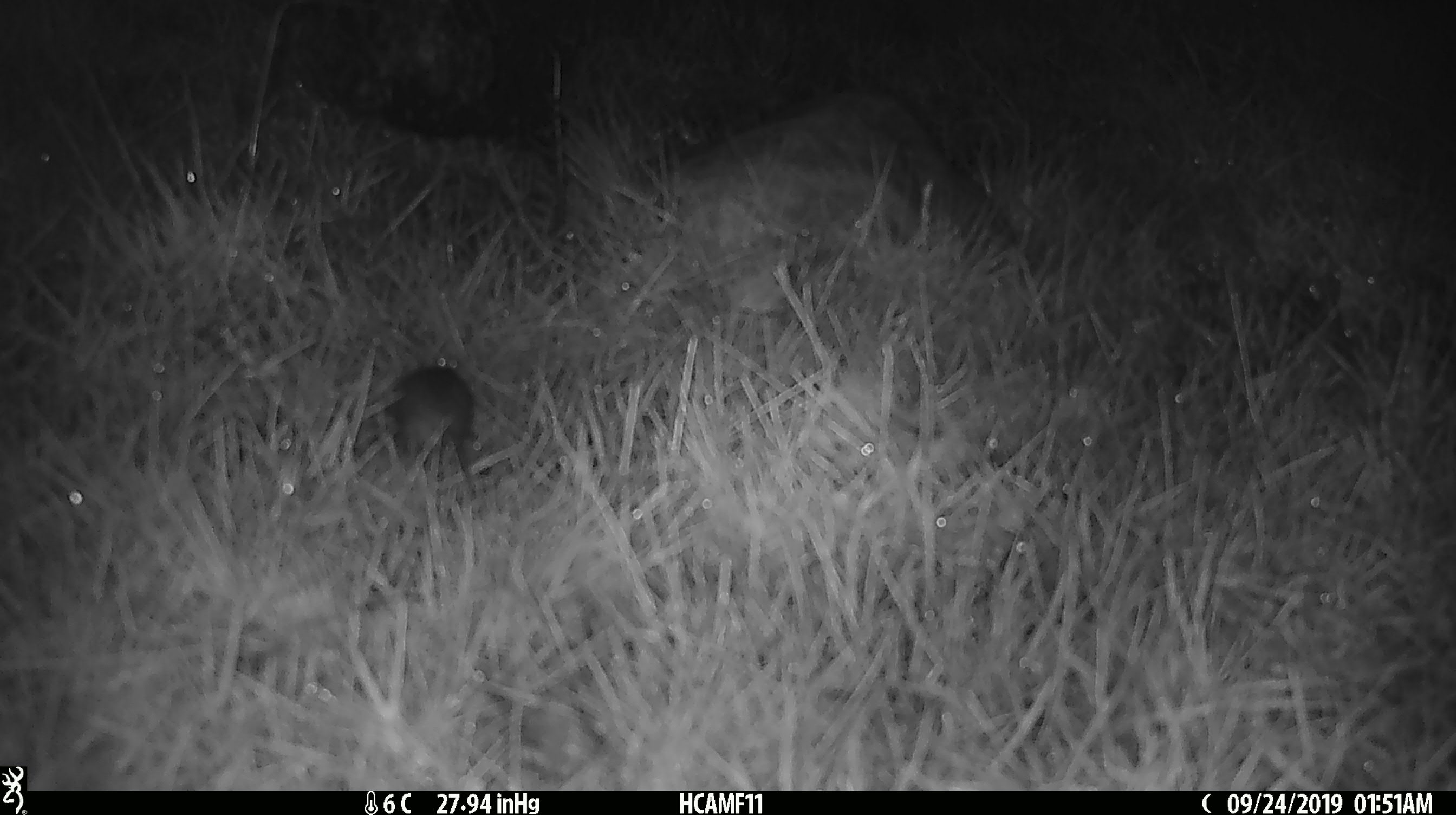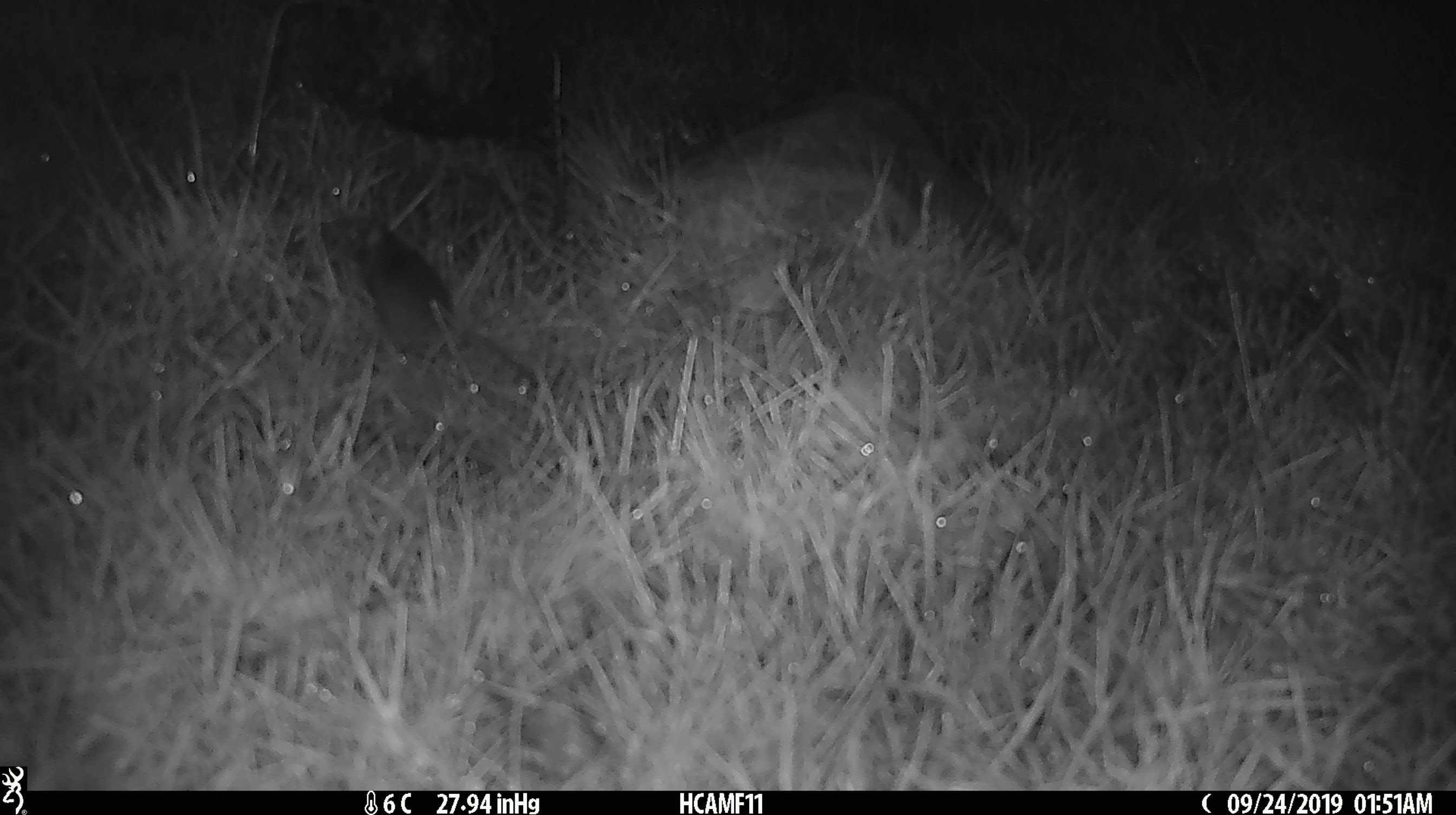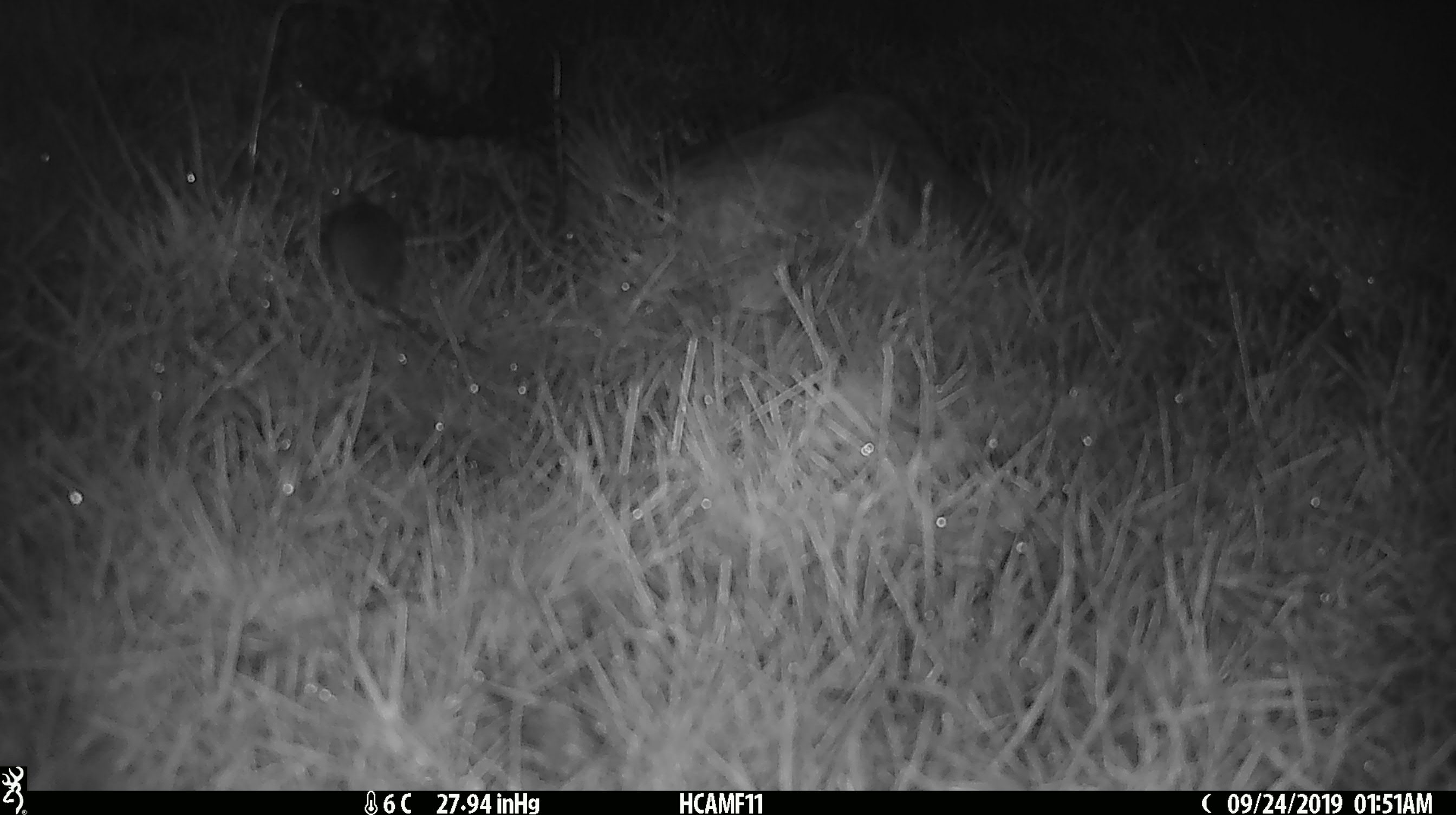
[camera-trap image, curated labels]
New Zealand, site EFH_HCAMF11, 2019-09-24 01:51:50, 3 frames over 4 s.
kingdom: Animalia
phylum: Chordata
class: Mammalia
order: Rodentia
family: Muridae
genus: Mus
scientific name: Mus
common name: mouse